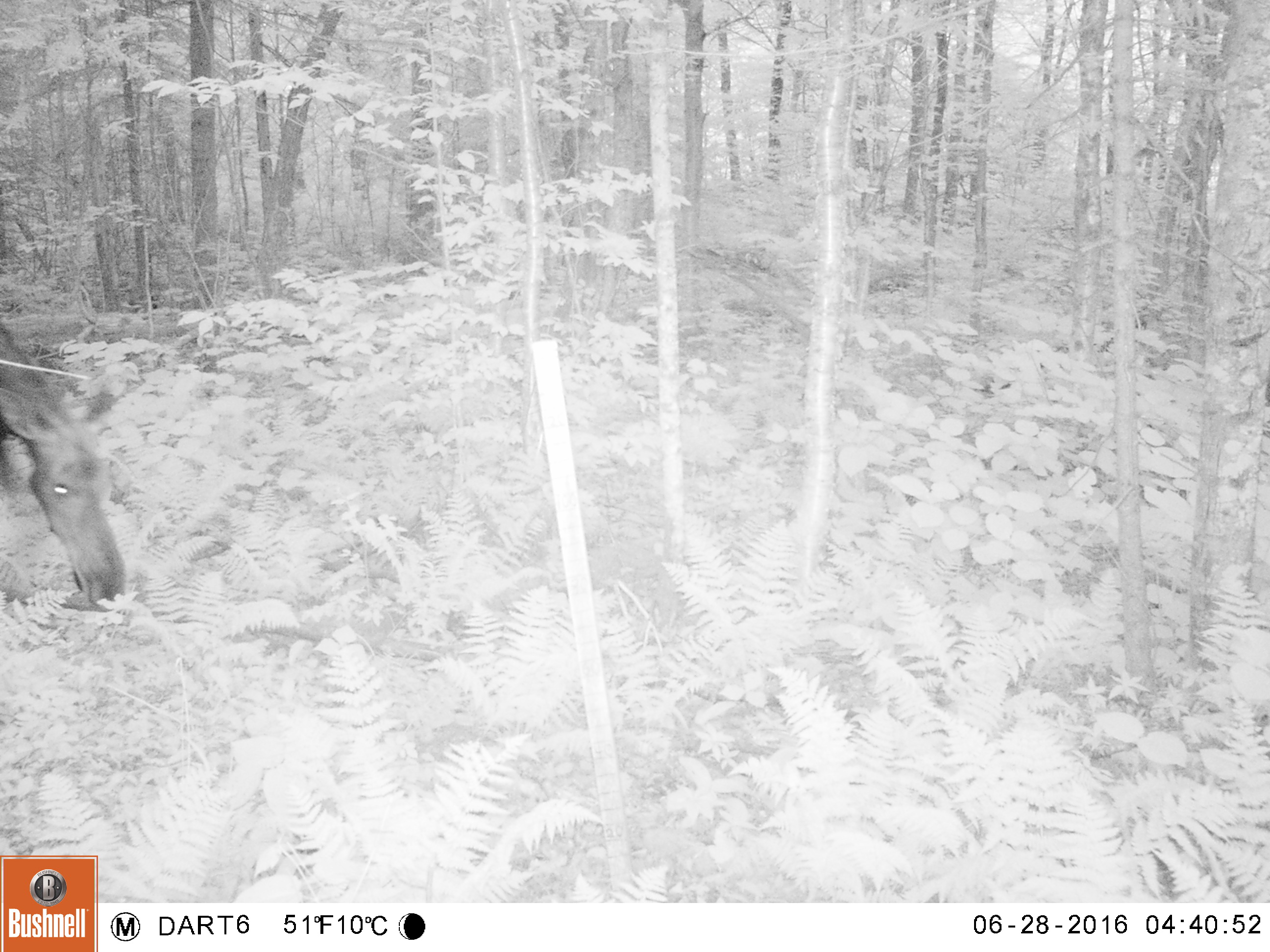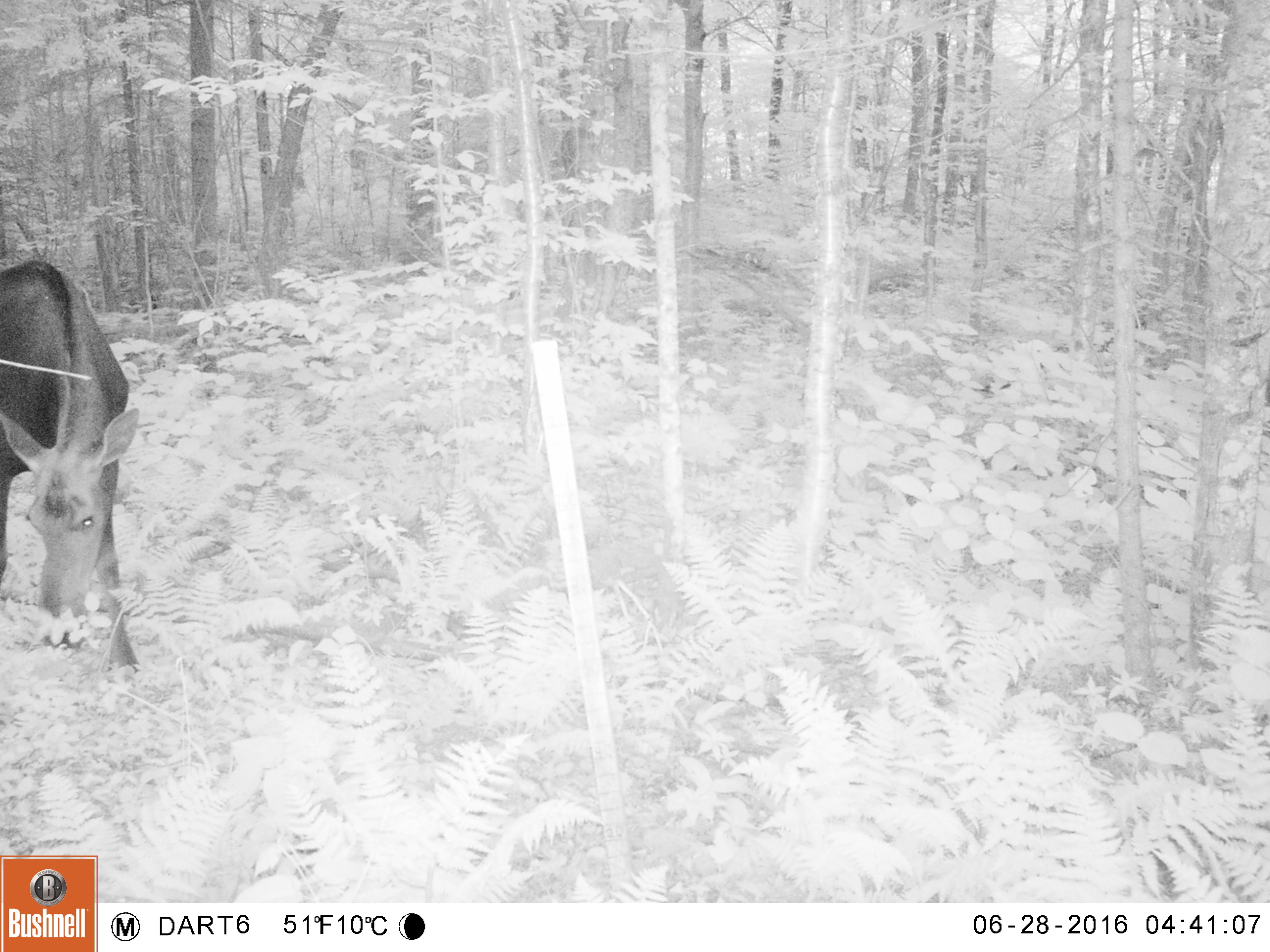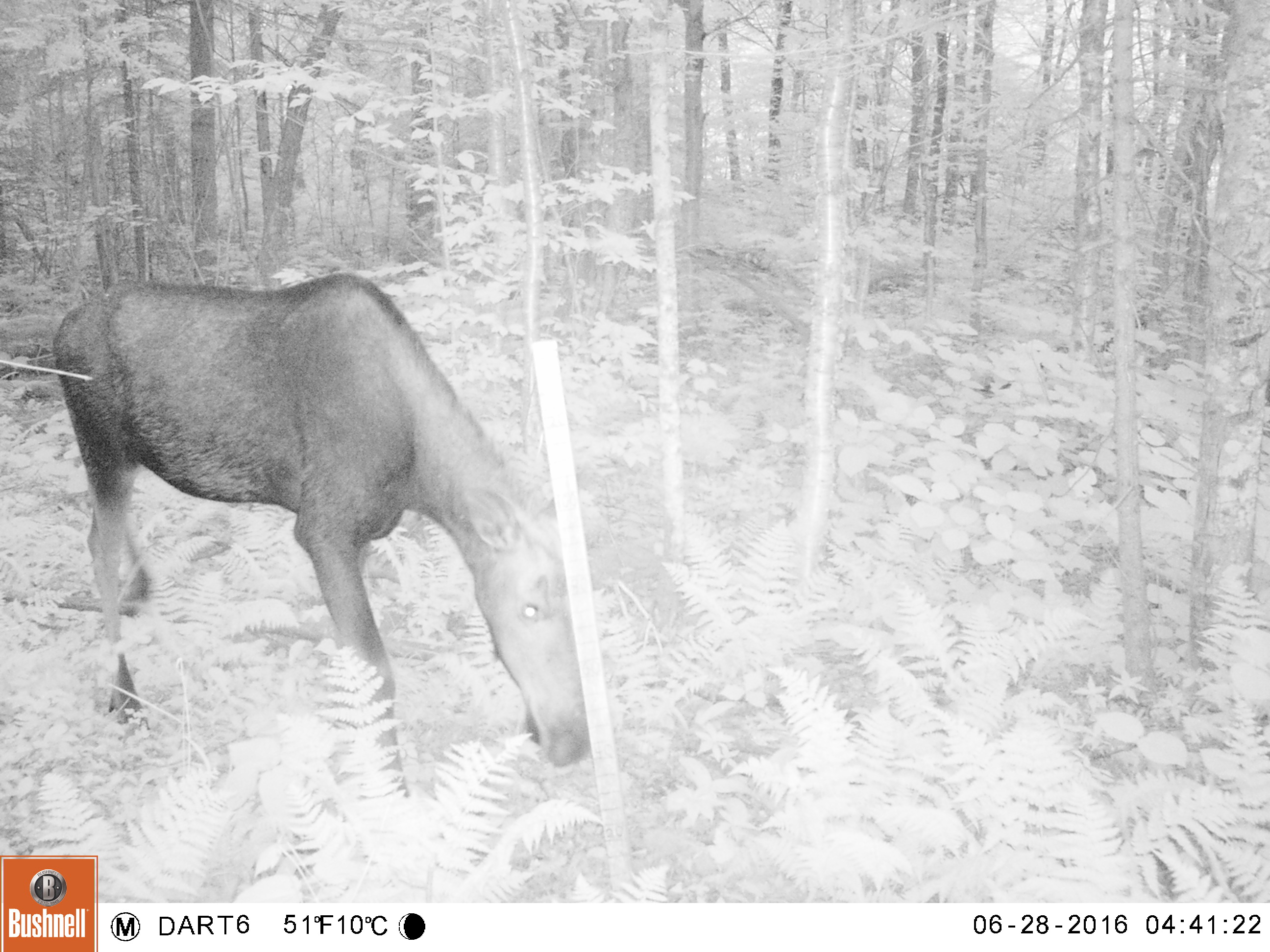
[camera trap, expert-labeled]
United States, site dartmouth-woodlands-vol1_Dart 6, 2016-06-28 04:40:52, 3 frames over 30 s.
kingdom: Animalia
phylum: Chordata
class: Mammalia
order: Artiodactyla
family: Cervidae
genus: Alces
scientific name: Alces alces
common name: moose